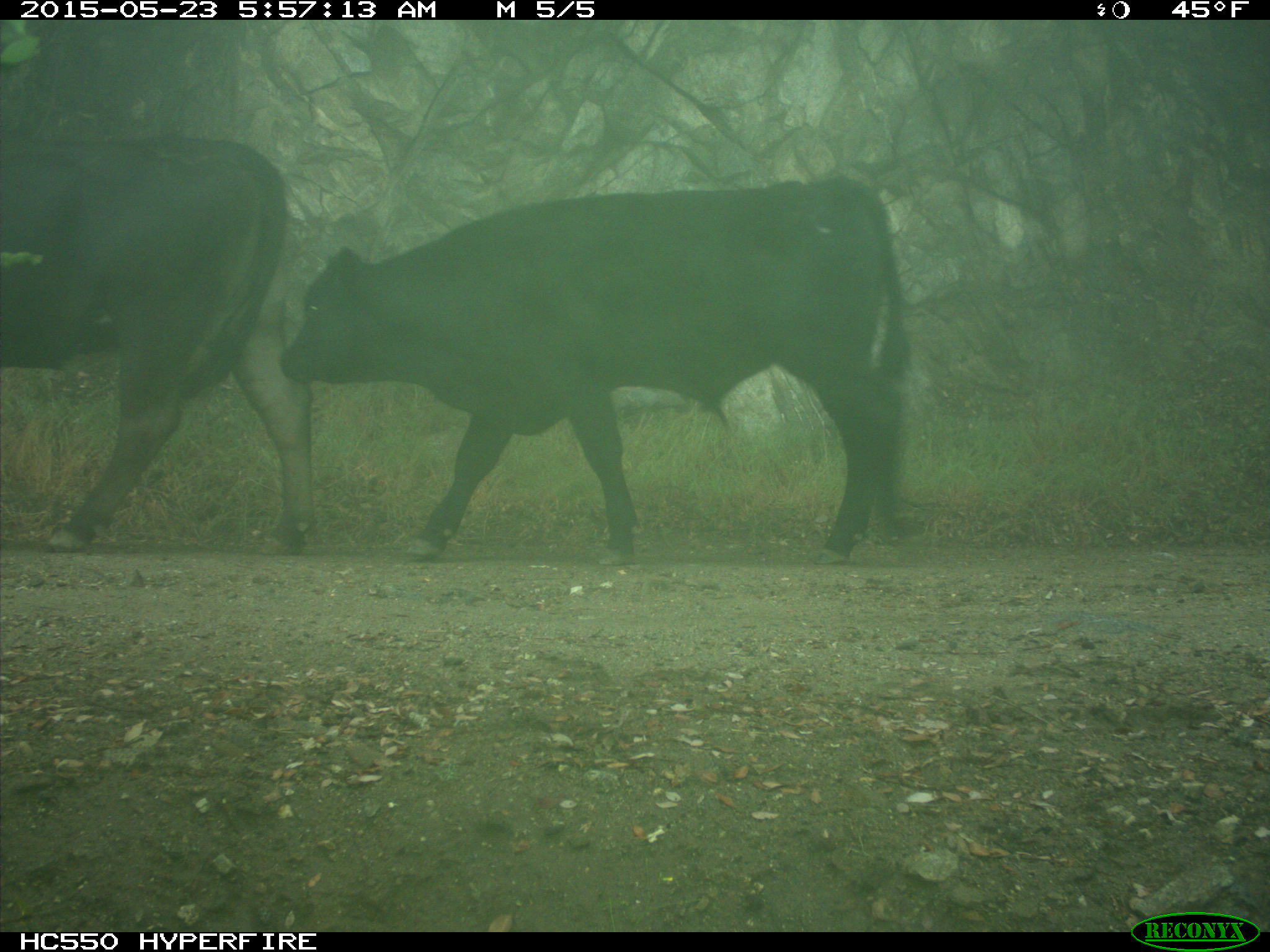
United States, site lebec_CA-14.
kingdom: Animalia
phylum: Chordata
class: Mammalia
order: Artiodactyla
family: Bovidae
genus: Bos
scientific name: Bos taurus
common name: domestic cow